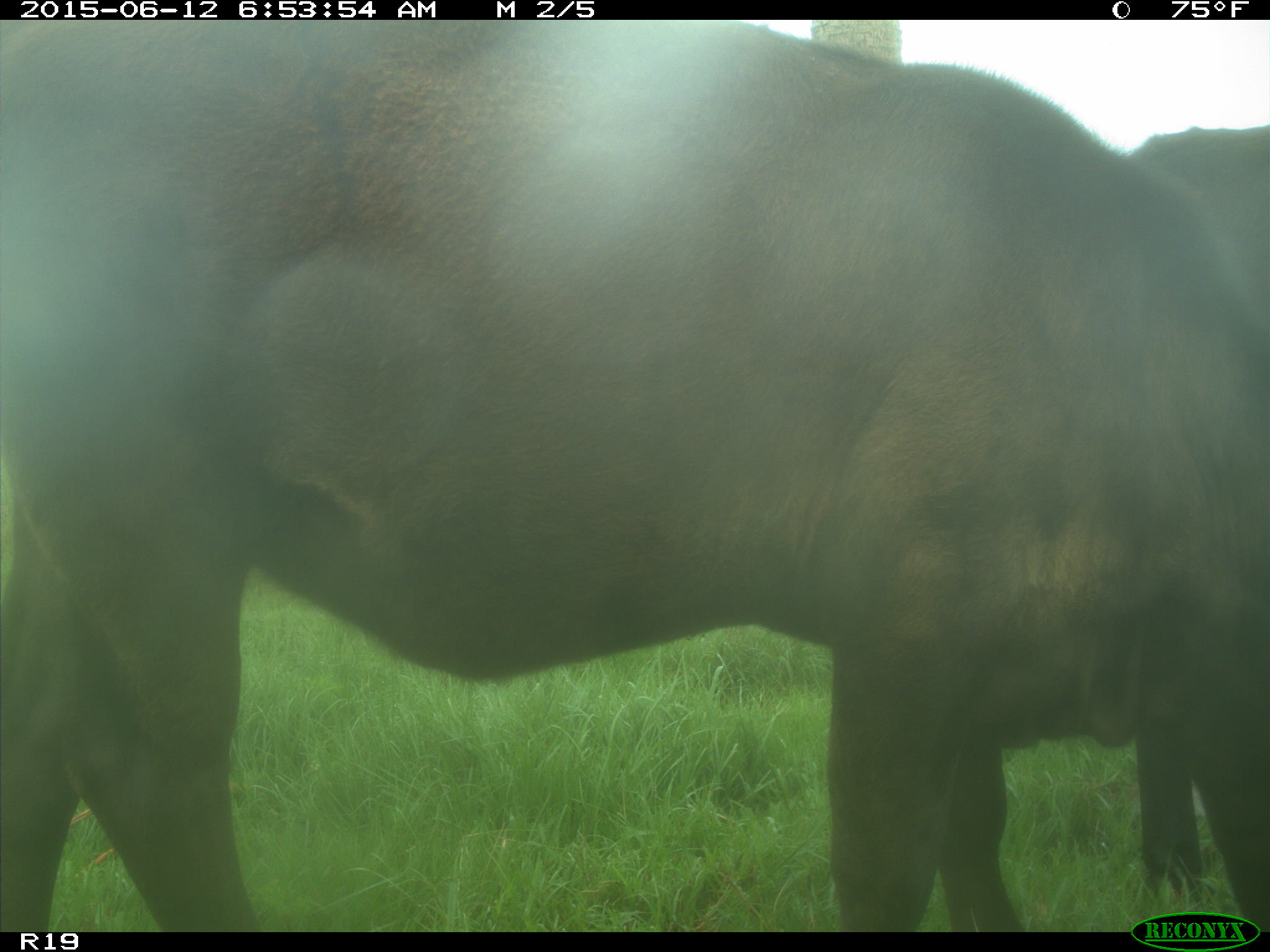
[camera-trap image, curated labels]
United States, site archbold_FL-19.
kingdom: Animalia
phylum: Chordata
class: Mammalia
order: Artiodactyla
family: Bovidae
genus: Bos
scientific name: Bos taurus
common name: domestic cow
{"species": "Bos taurus (domestic cow)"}